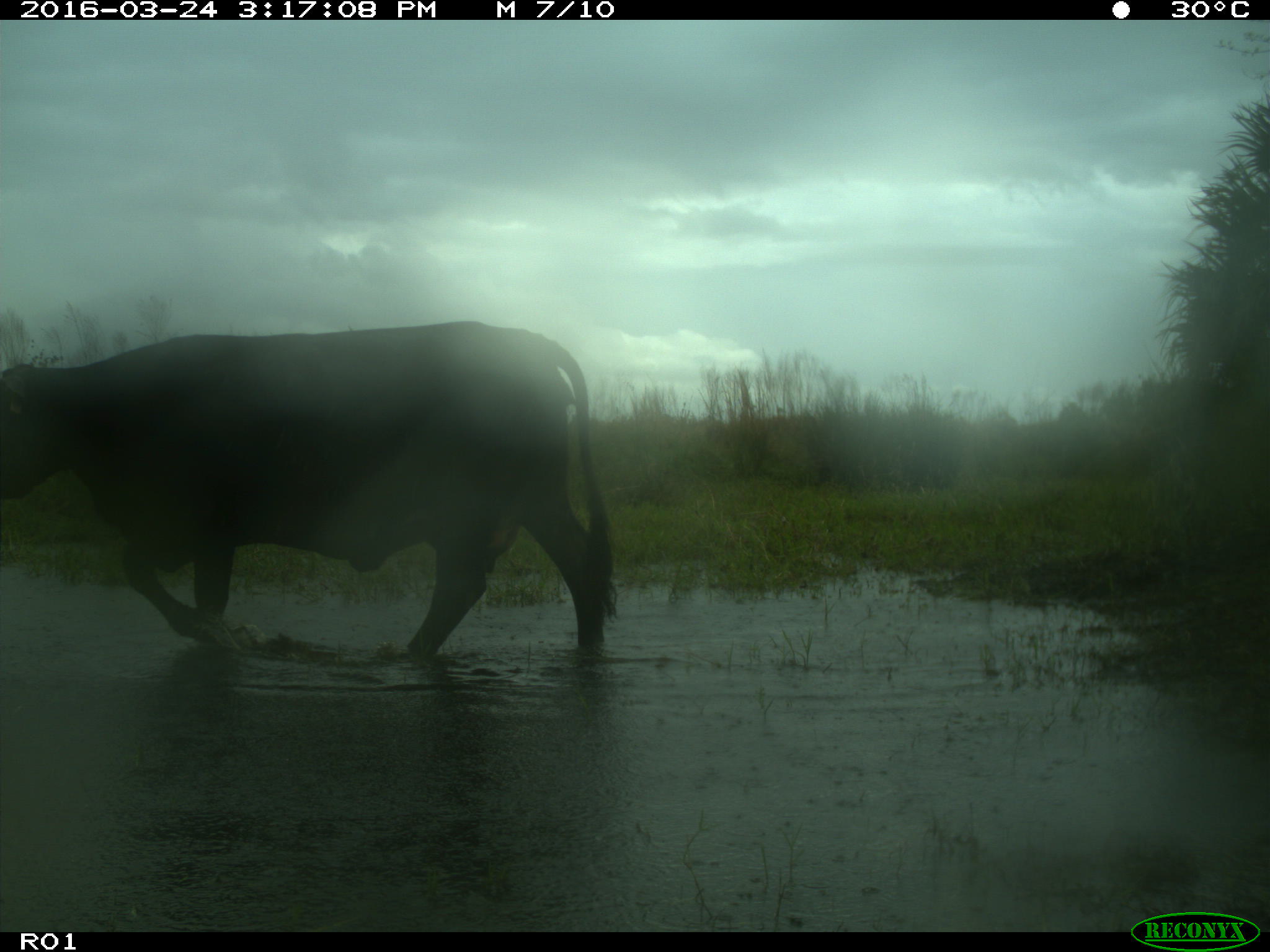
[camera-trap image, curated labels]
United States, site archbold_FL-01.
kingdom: Animalia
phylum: Chordata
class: Mammalia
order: Artiodactyla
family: Bovidae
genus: Bos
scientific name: Bos taurus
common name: domestic cow